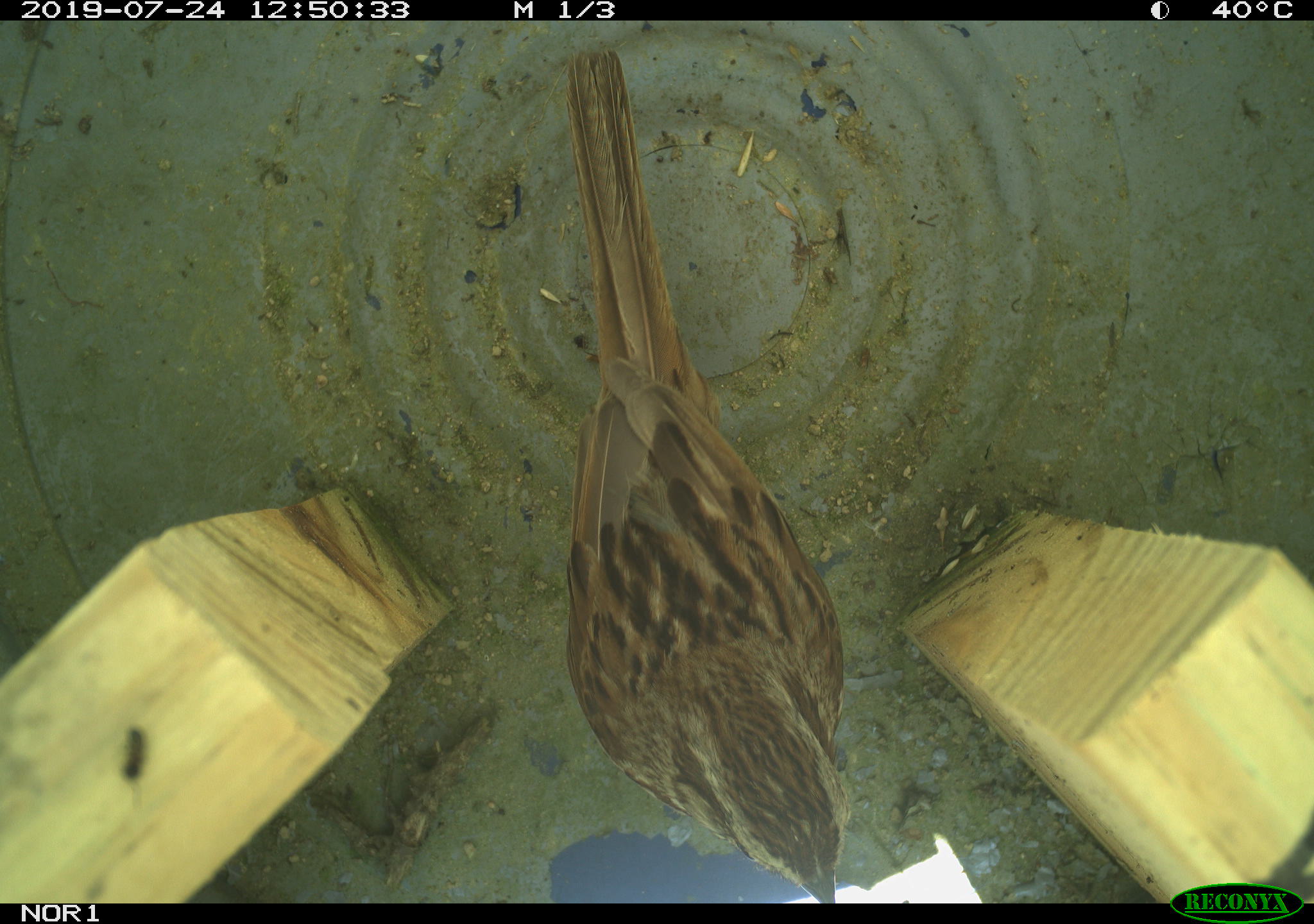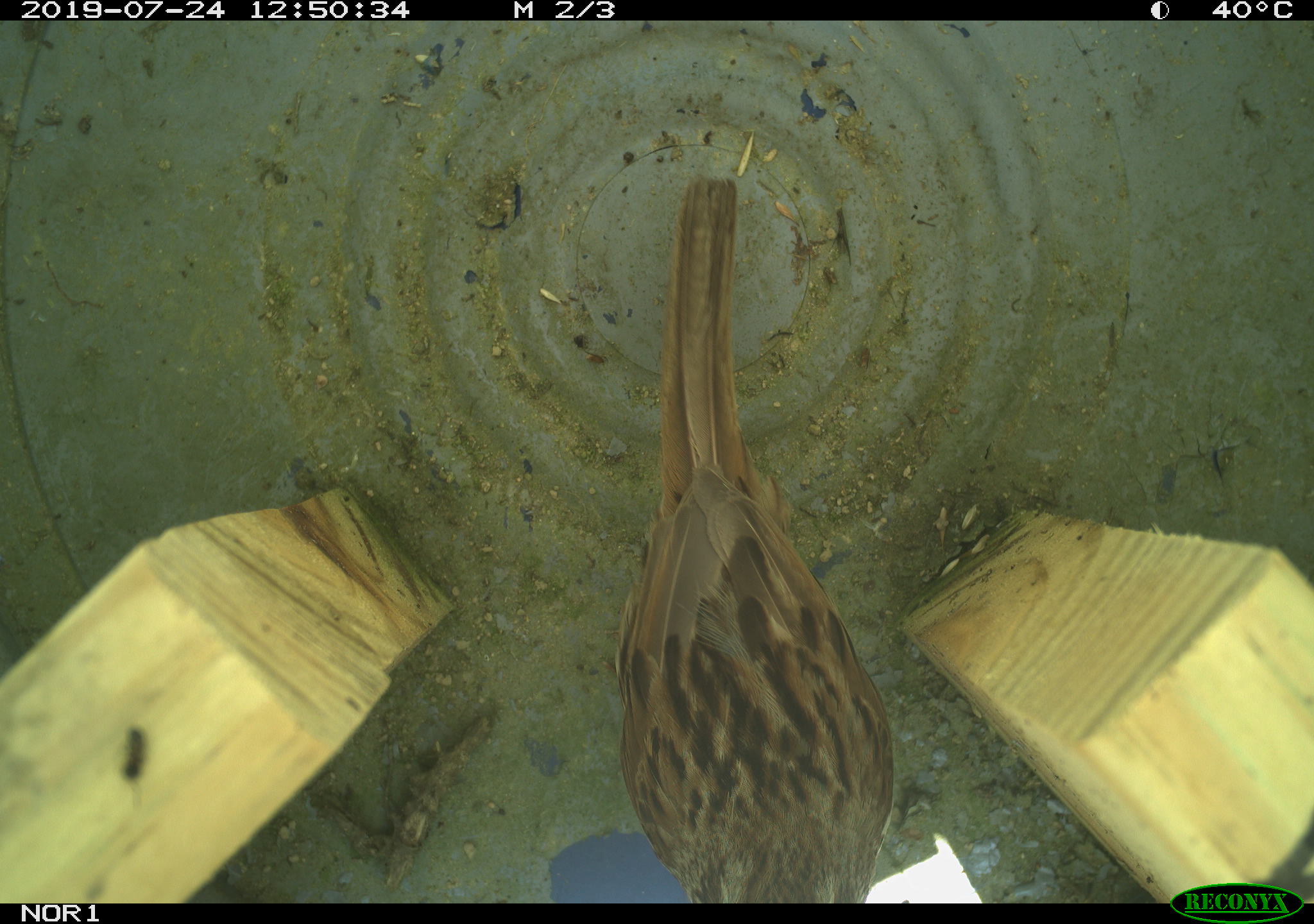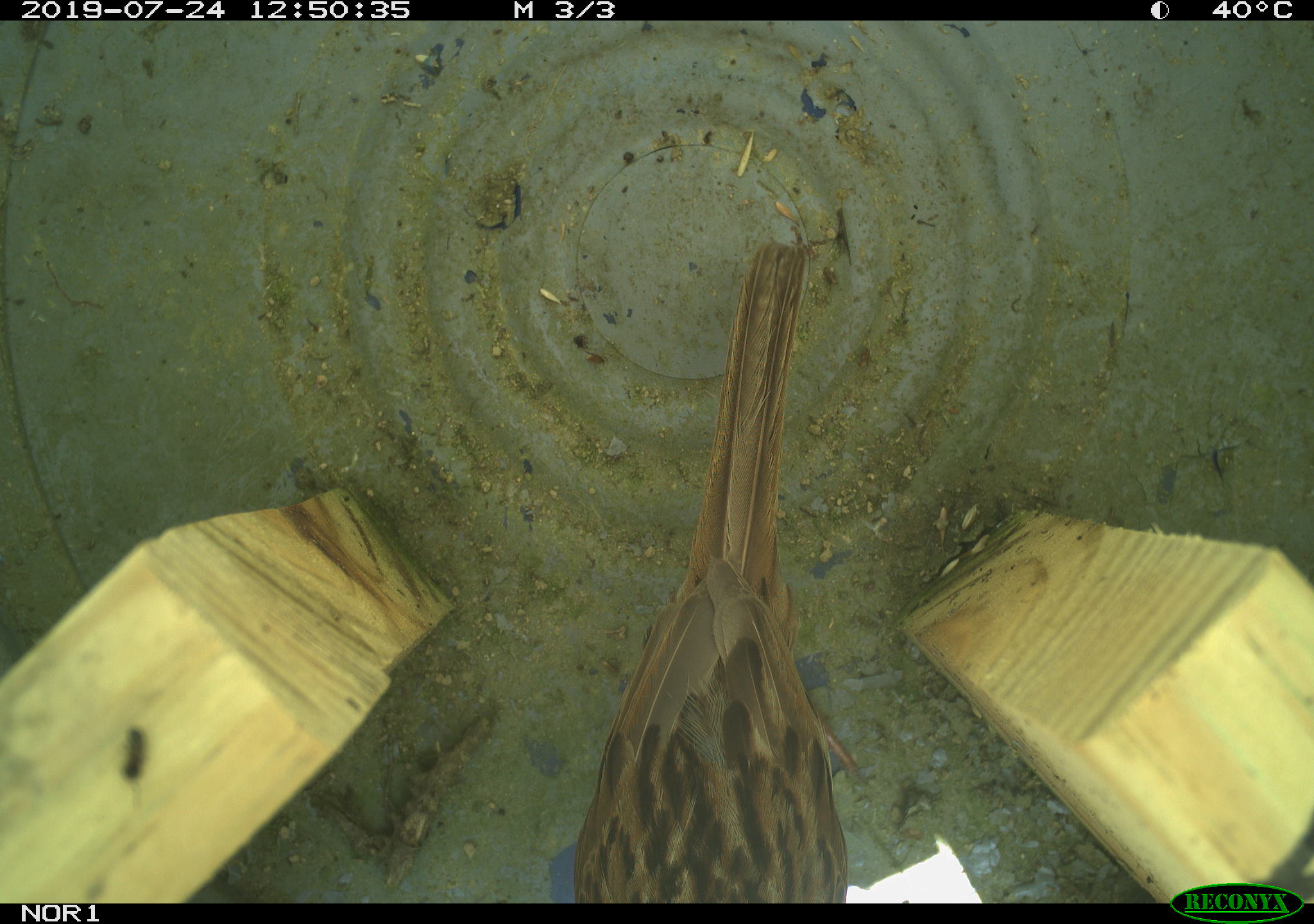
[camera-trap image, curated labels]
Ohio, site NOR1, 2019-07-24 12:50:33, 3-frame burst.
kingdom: Animalia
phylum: Chordata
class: Aves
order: Passeriformes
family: Passerellidae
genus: Melospiza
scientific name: Melospiza melodia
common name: song sparrow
Song sparrow (Melospiza melodia).